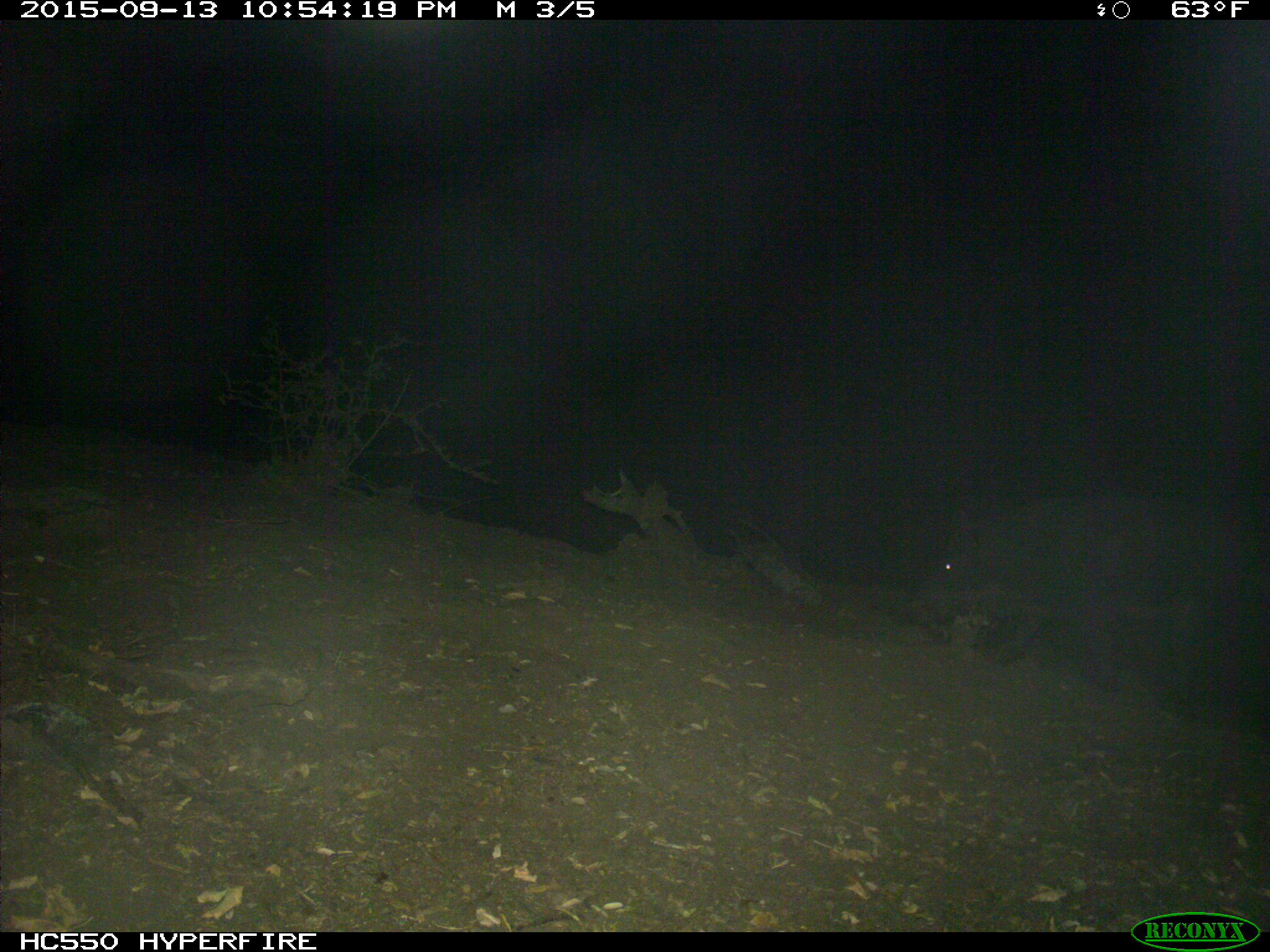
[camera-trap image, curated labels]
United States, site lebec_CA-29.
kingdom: Animalia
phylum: Chordata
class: Mammalia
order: Artiodactyla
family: Suidae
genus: Sus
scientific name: Sus scrofa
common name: wild boar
Sus scrofa (wild boar).